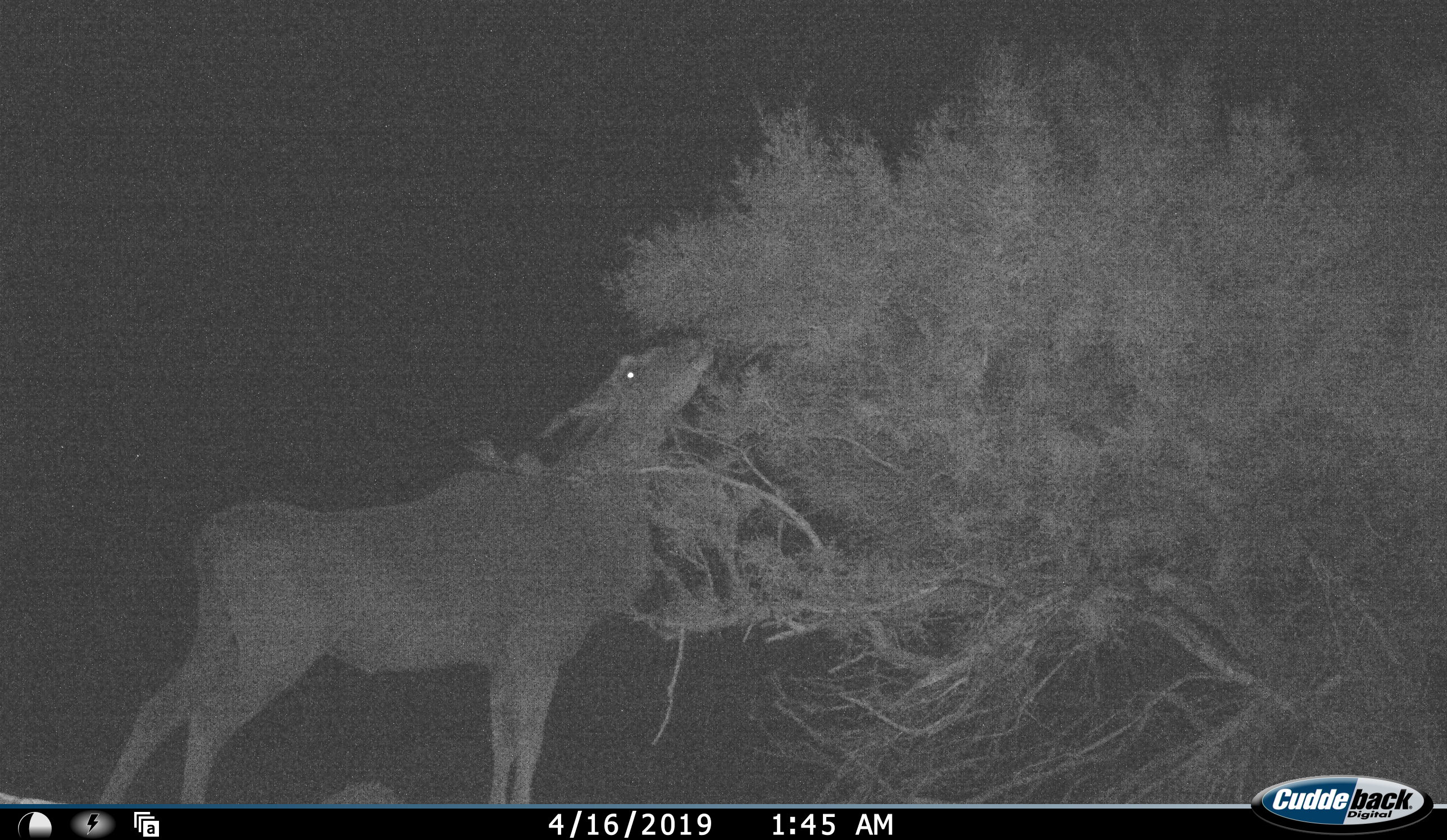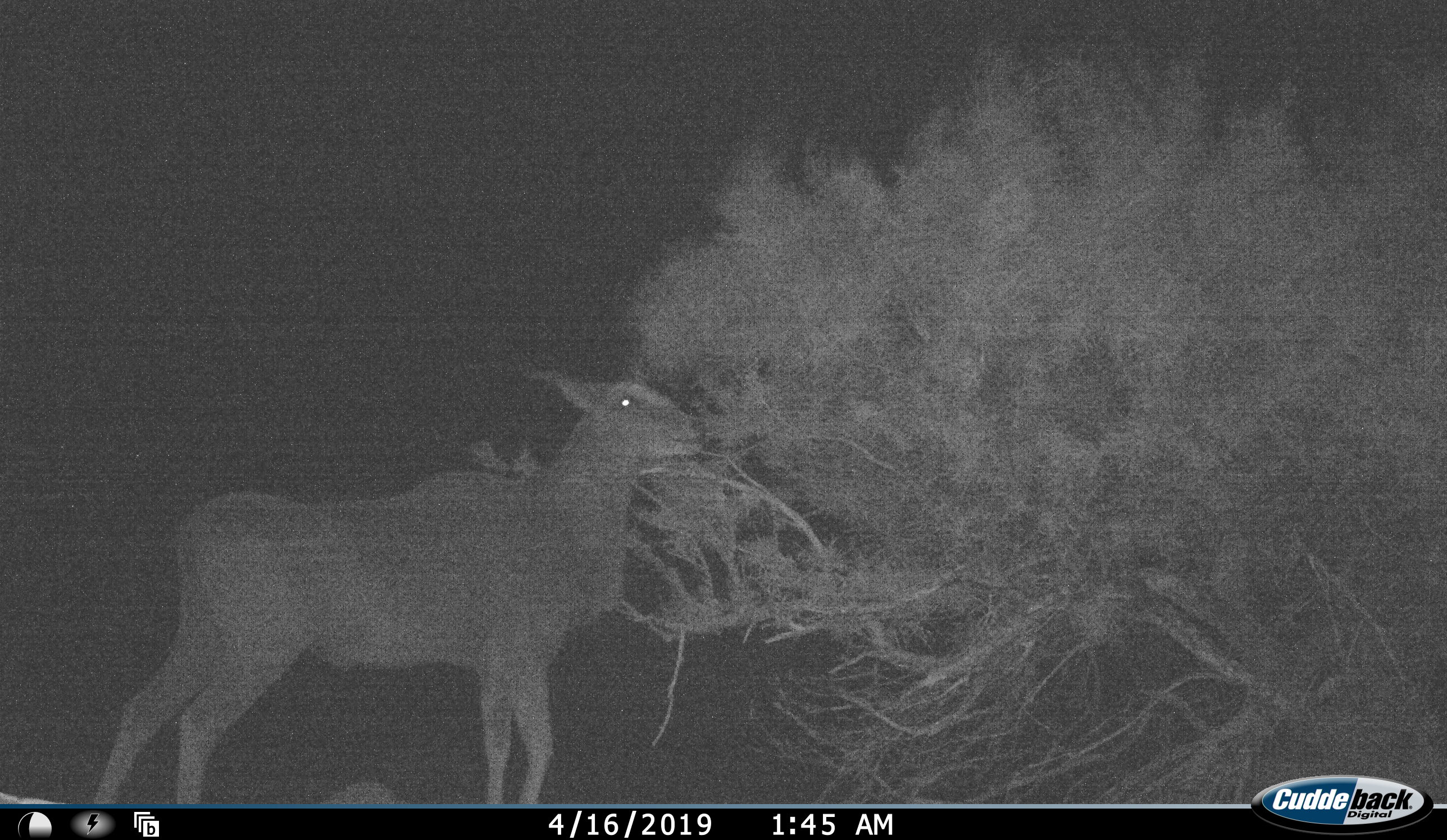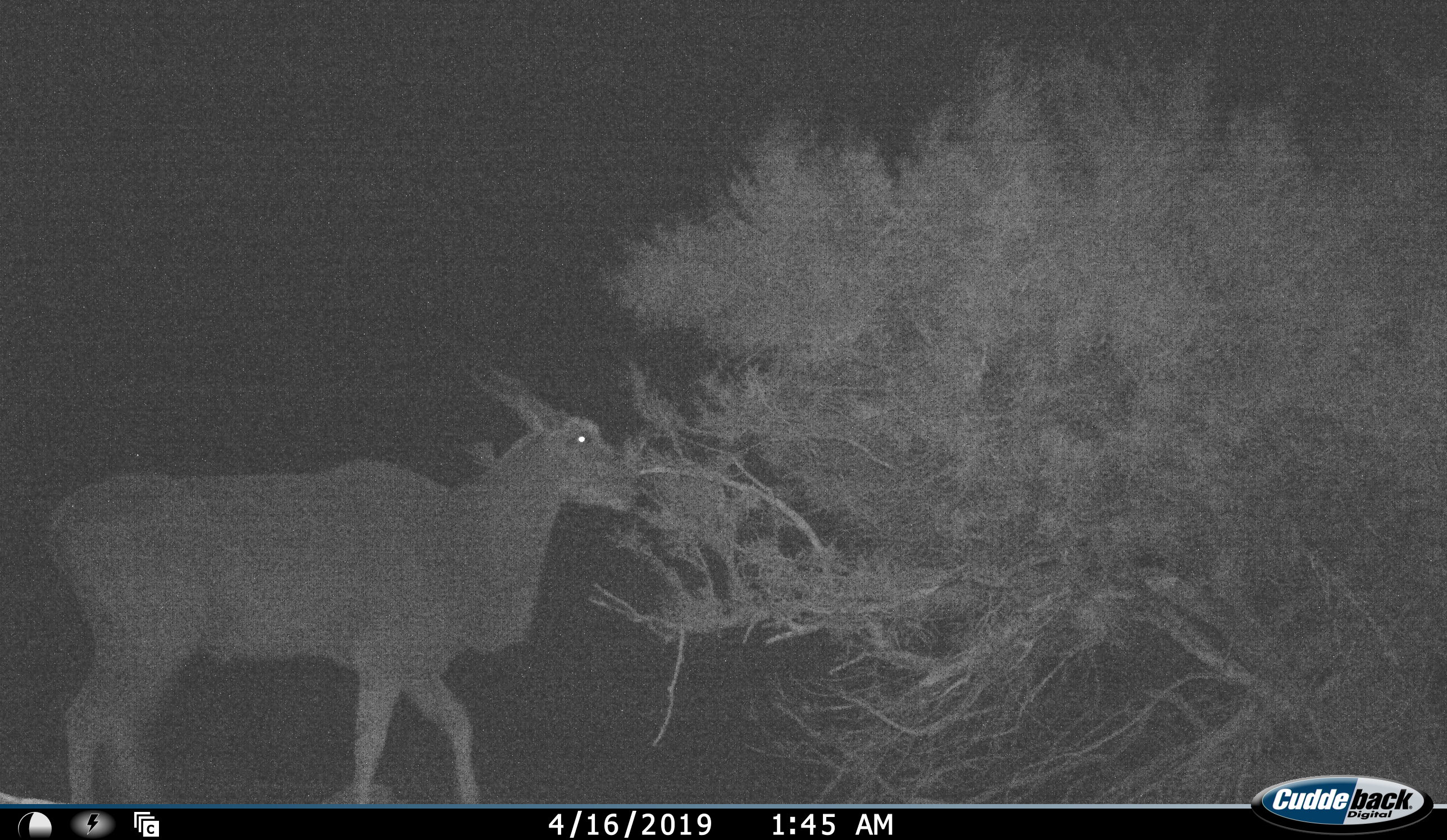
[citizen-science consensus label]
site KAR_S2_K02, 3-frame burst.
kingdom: Animalia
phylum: Chordata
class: Mammalia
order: Artiodactyla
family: Bovidae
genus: Tragelaphus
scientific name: Tragelaphus oryx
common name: eland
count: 1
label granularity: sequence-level